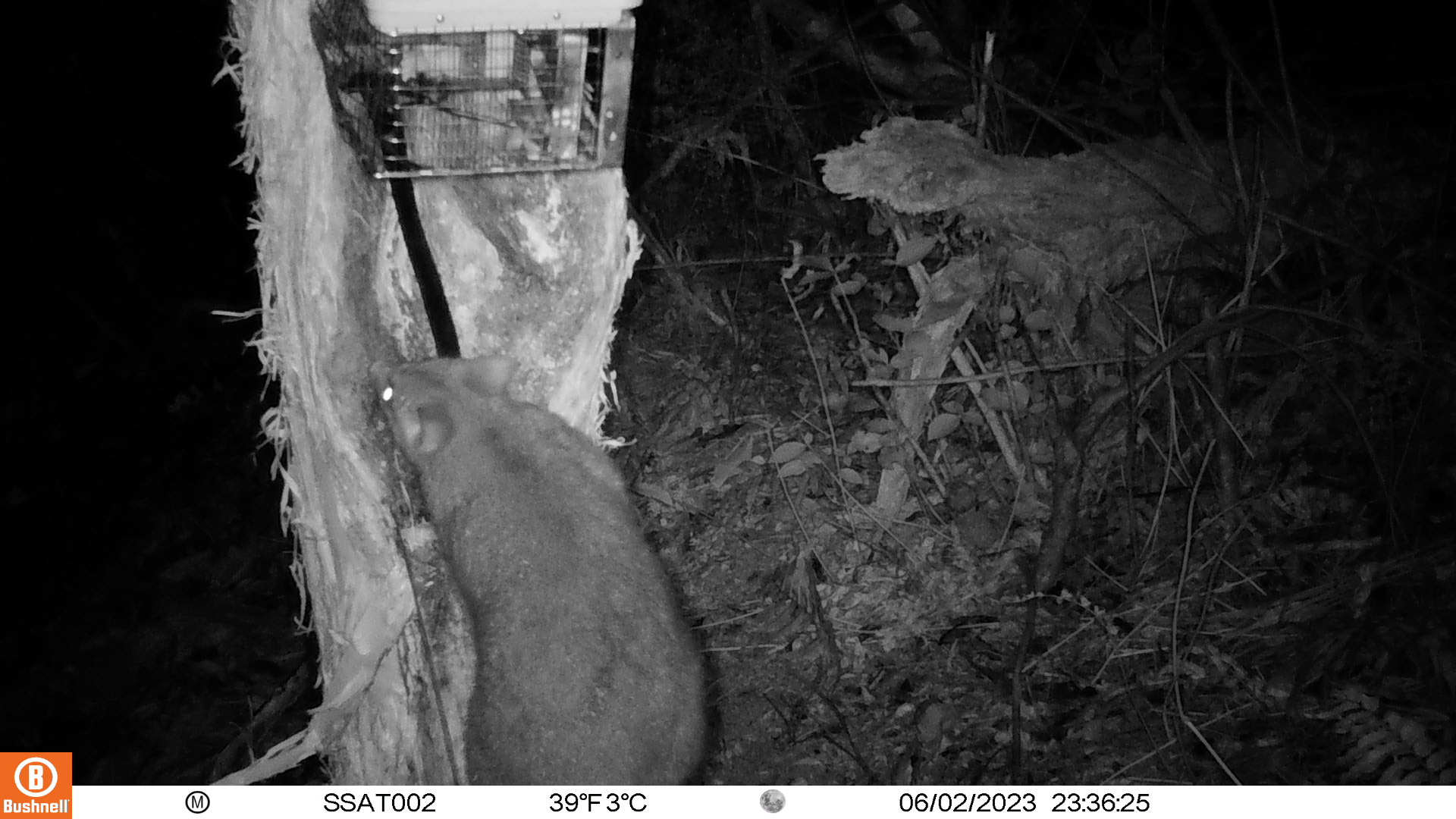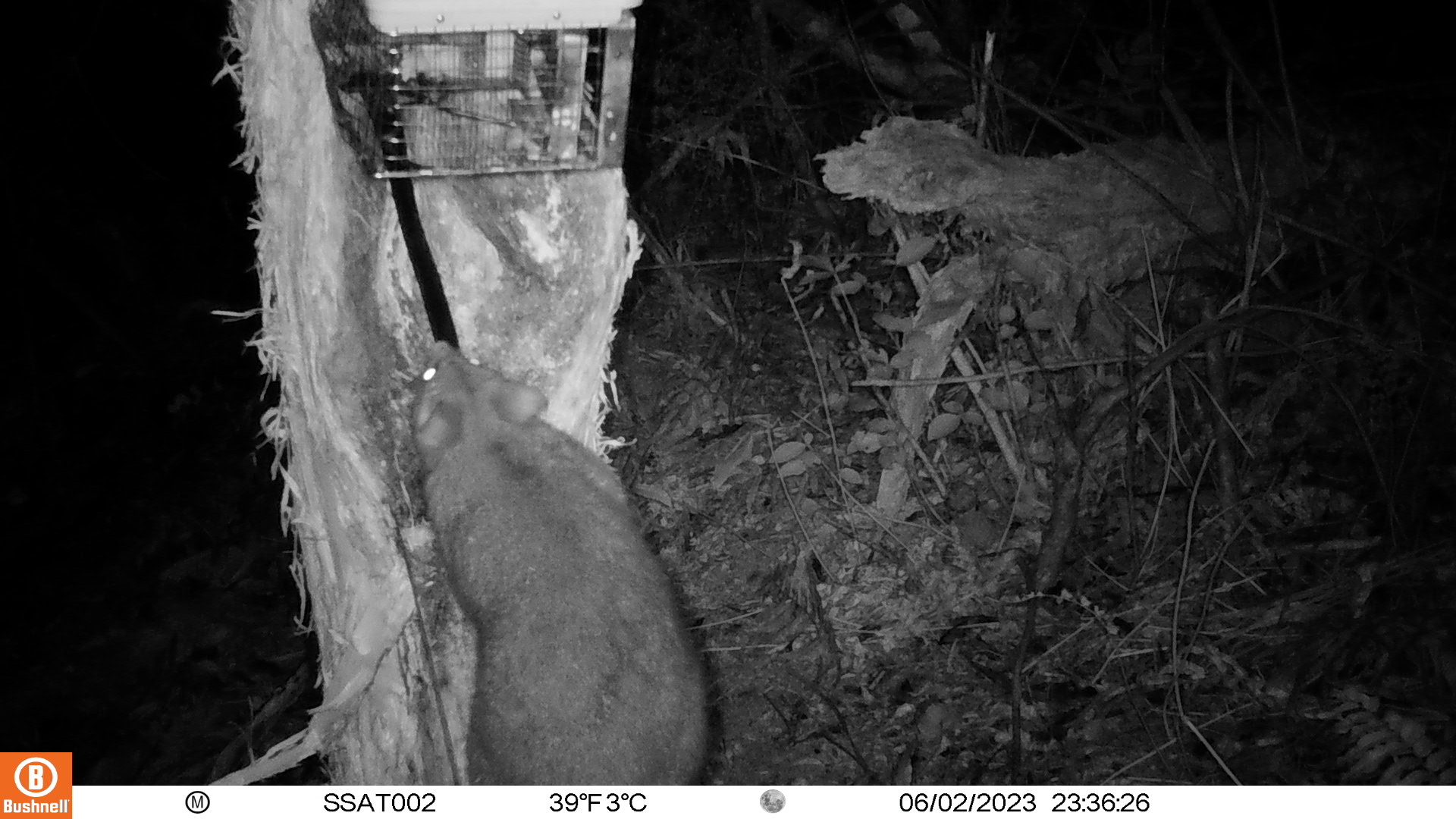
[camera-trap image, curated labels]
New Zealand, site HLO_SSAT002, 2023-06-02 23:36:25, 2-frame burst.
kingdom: Animalia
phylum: Chordata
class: Mammalia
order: Diprotodontia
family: Phalangeridae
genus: Trichosurus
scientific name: Trichosurus vulpecula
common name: common brushtail possum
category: possum